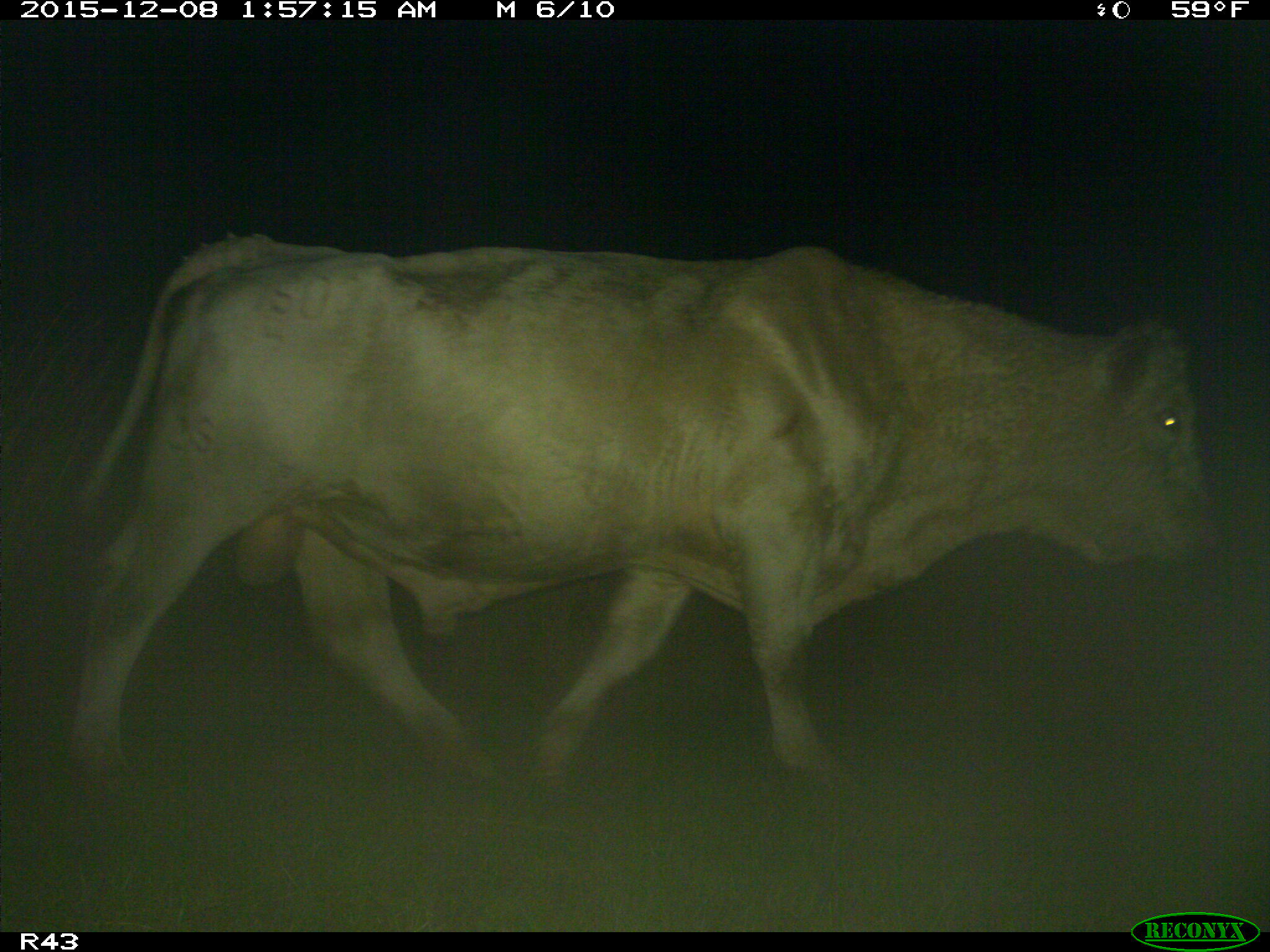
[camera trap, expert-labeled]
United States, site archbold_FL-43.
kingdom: Animalia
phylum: Chordata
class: Mammalia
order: Artiodactyla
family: Bovidae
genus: Bos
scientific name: Bos taurus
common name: domestic cow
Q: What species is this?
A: Bos taurus (domestic cow).